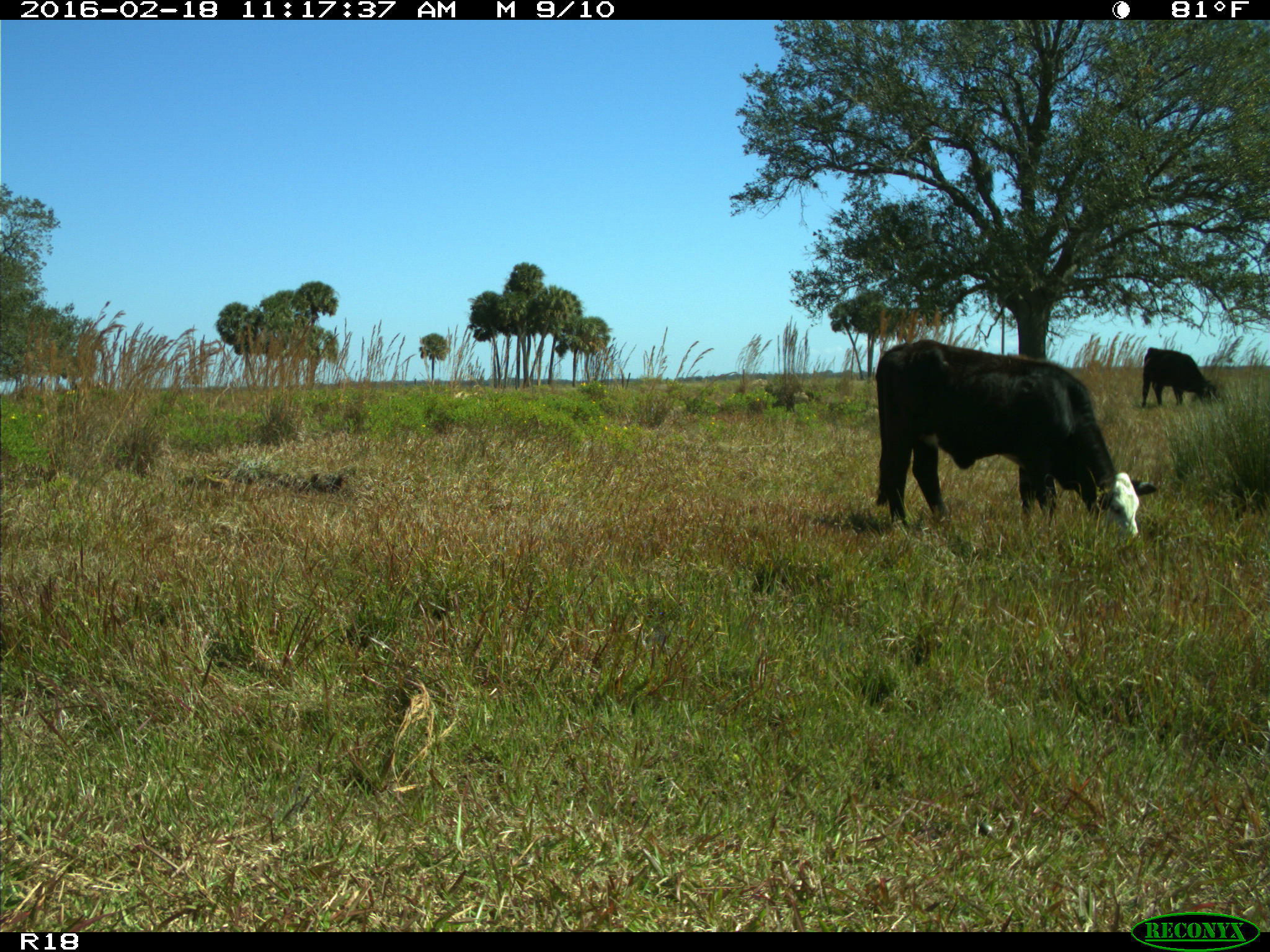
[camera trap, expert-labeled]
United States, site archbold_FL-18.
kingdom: Animalia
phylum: Chordata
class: Mammalia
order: Artiodactyla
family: Bovidae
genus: Bos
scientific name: Bos taurus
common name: domestic cow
Bos taurus (domestic cow).